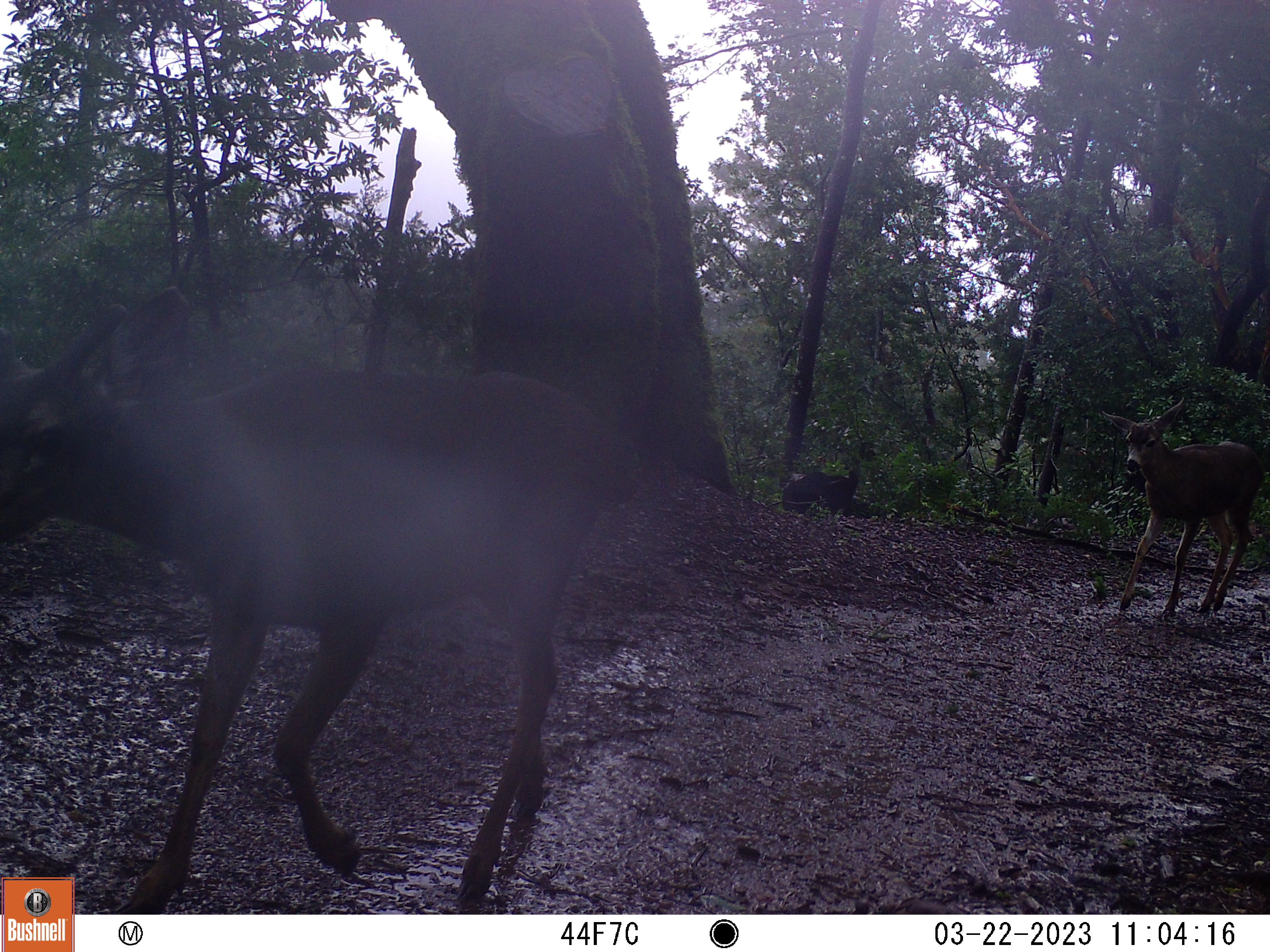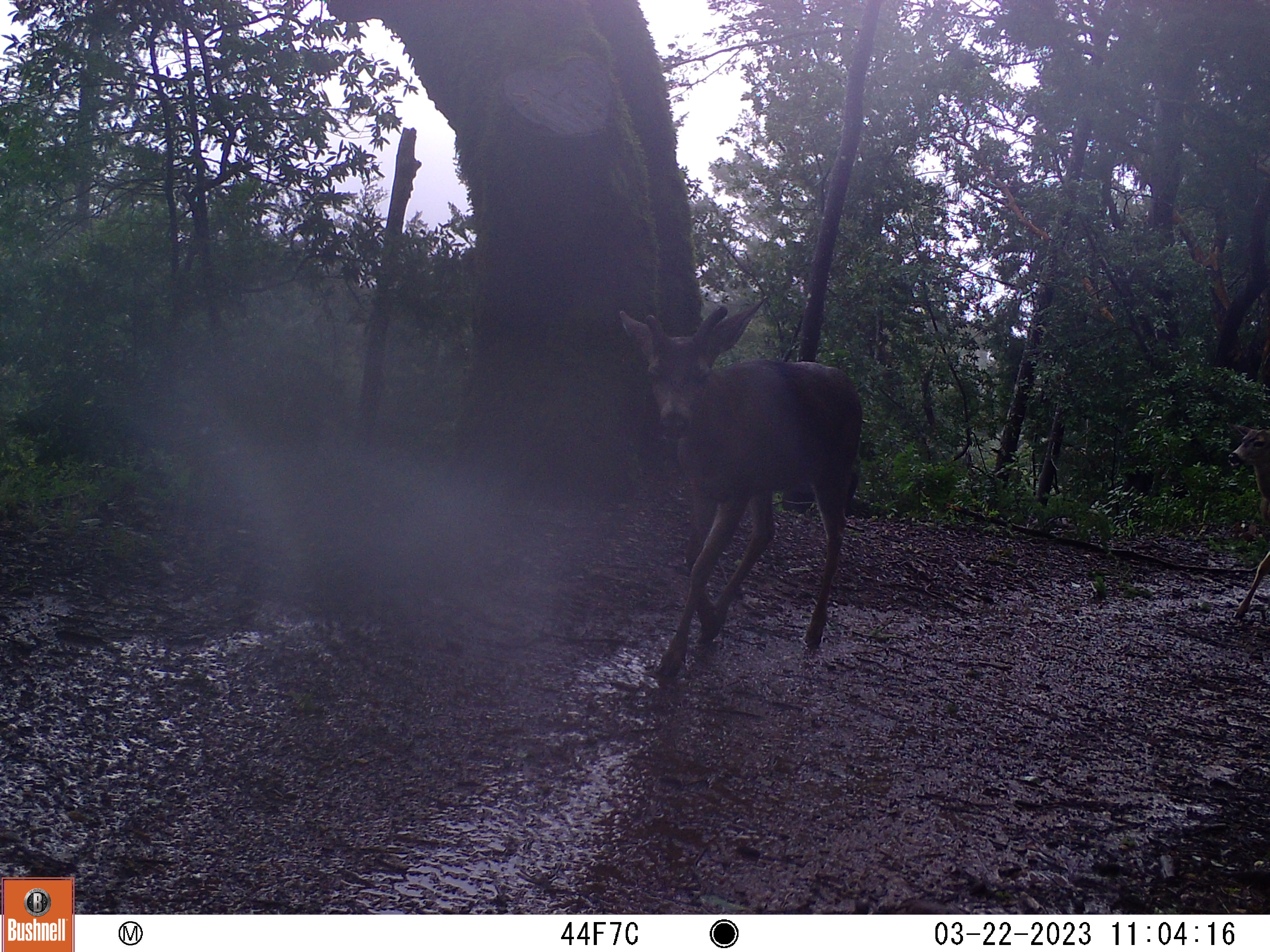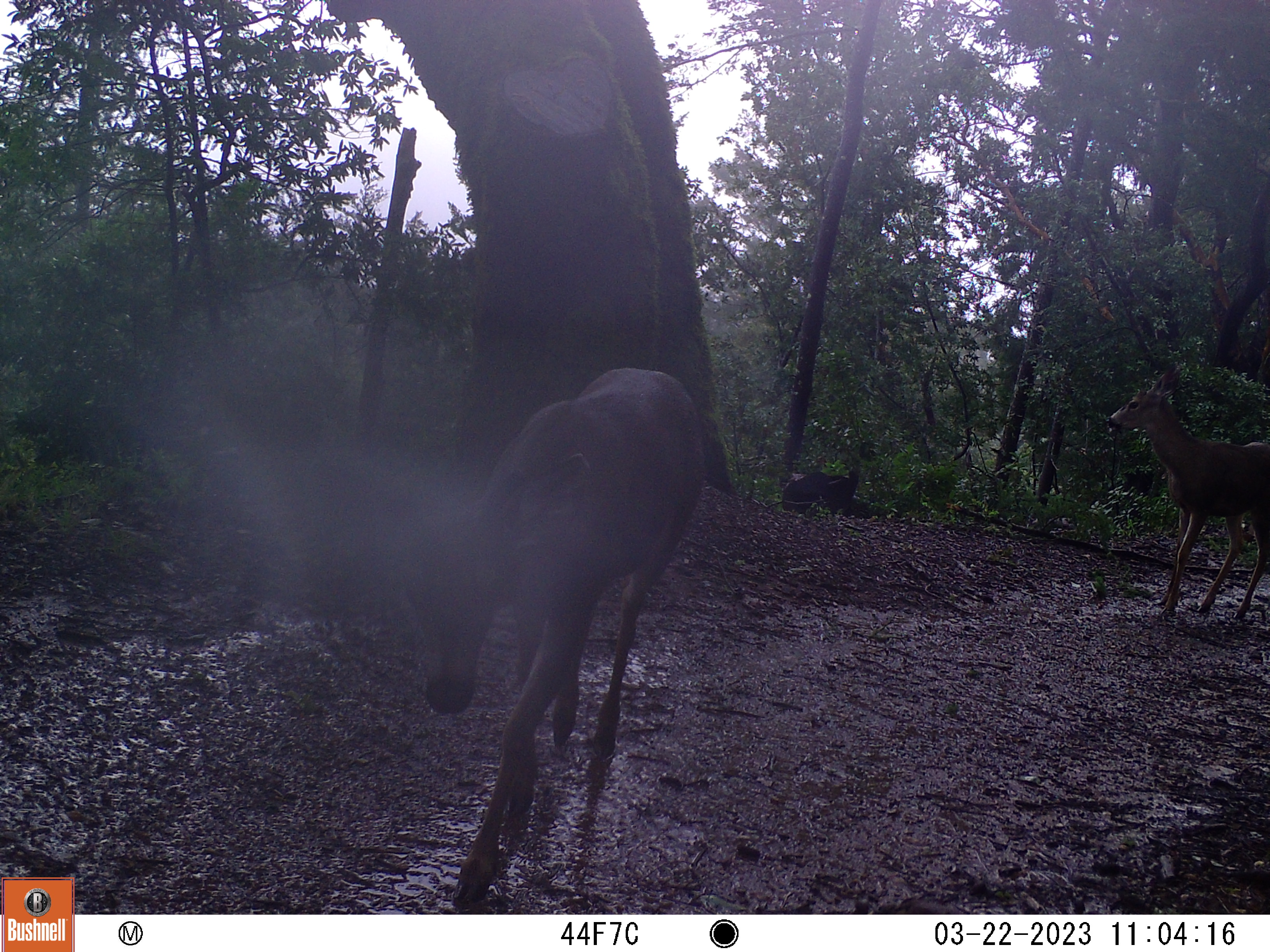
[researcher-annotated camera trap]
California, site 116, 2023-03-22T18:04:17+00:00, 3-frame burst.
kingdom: Animalia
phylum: Chordata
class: Mammalia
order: Artiodactyla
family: Cervidae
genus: Odocoileus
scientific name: Odocoileus hemionus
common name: mule deer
Mule deer (Odocoileus hemionus).